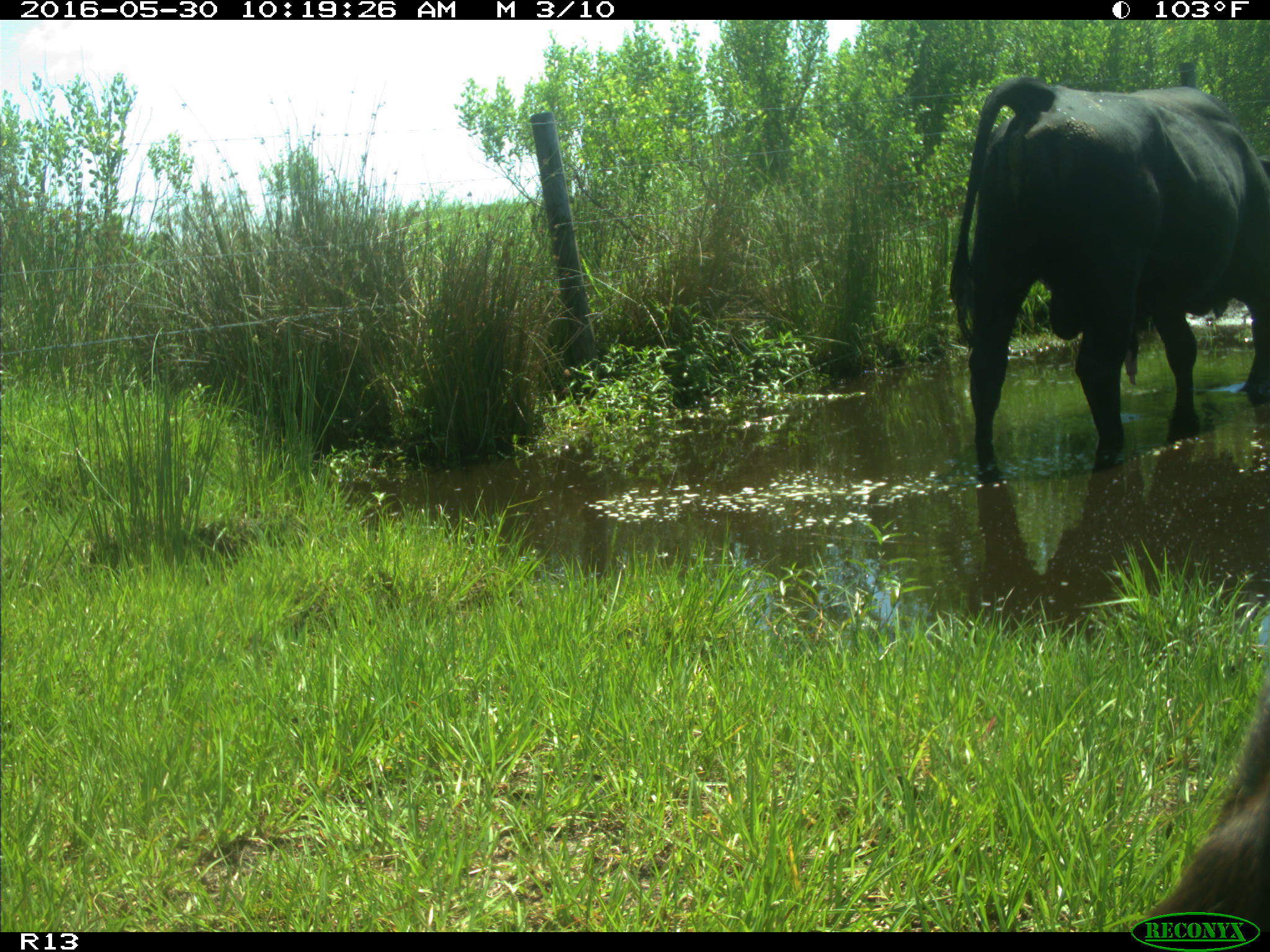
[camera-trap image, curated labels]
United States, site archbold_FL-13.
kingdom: Animalia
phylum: Chordata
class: Mammalia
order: Artiodactyla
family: Bovidae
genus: Bos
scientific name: Bos taurus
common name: domestic cow